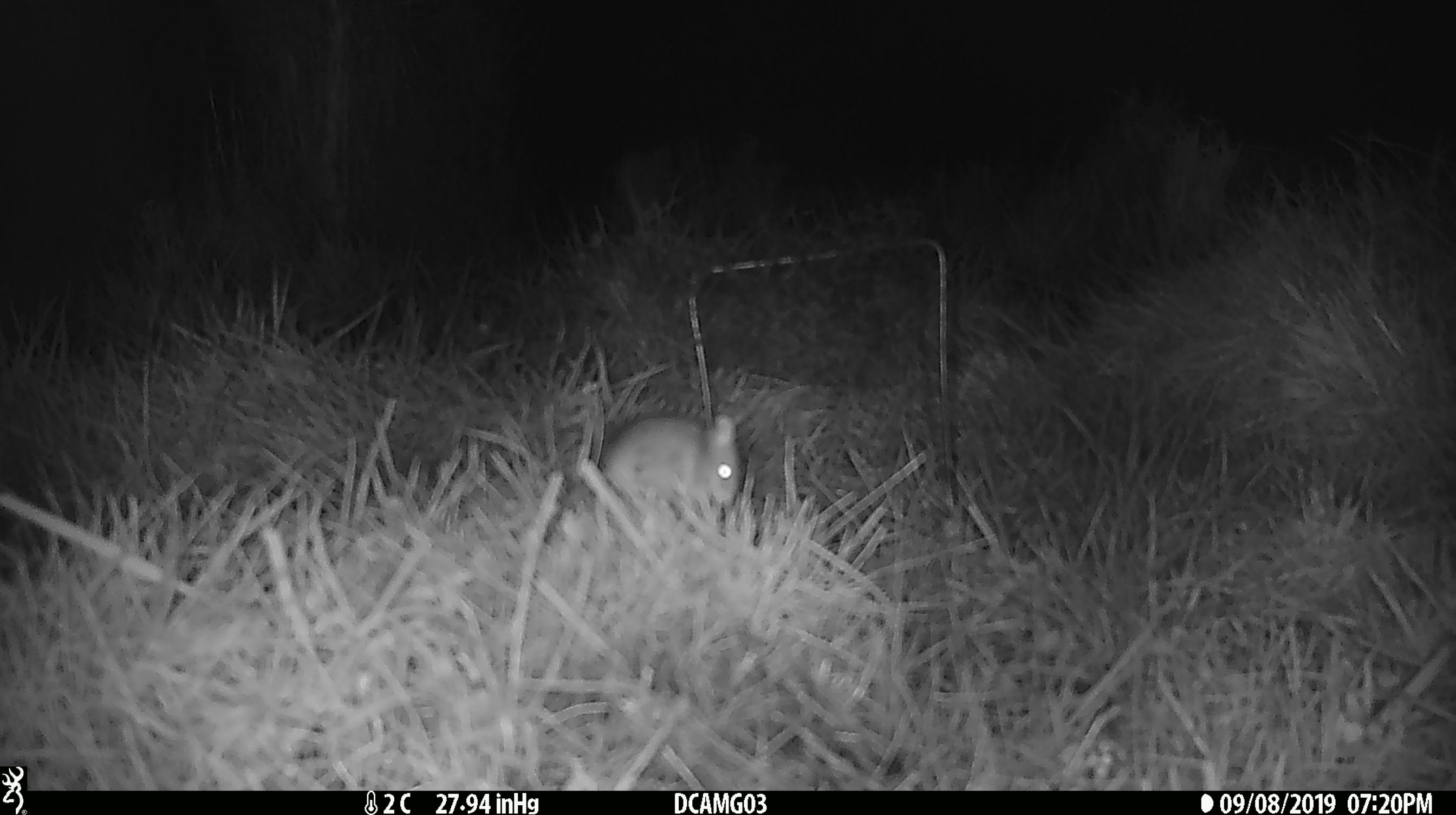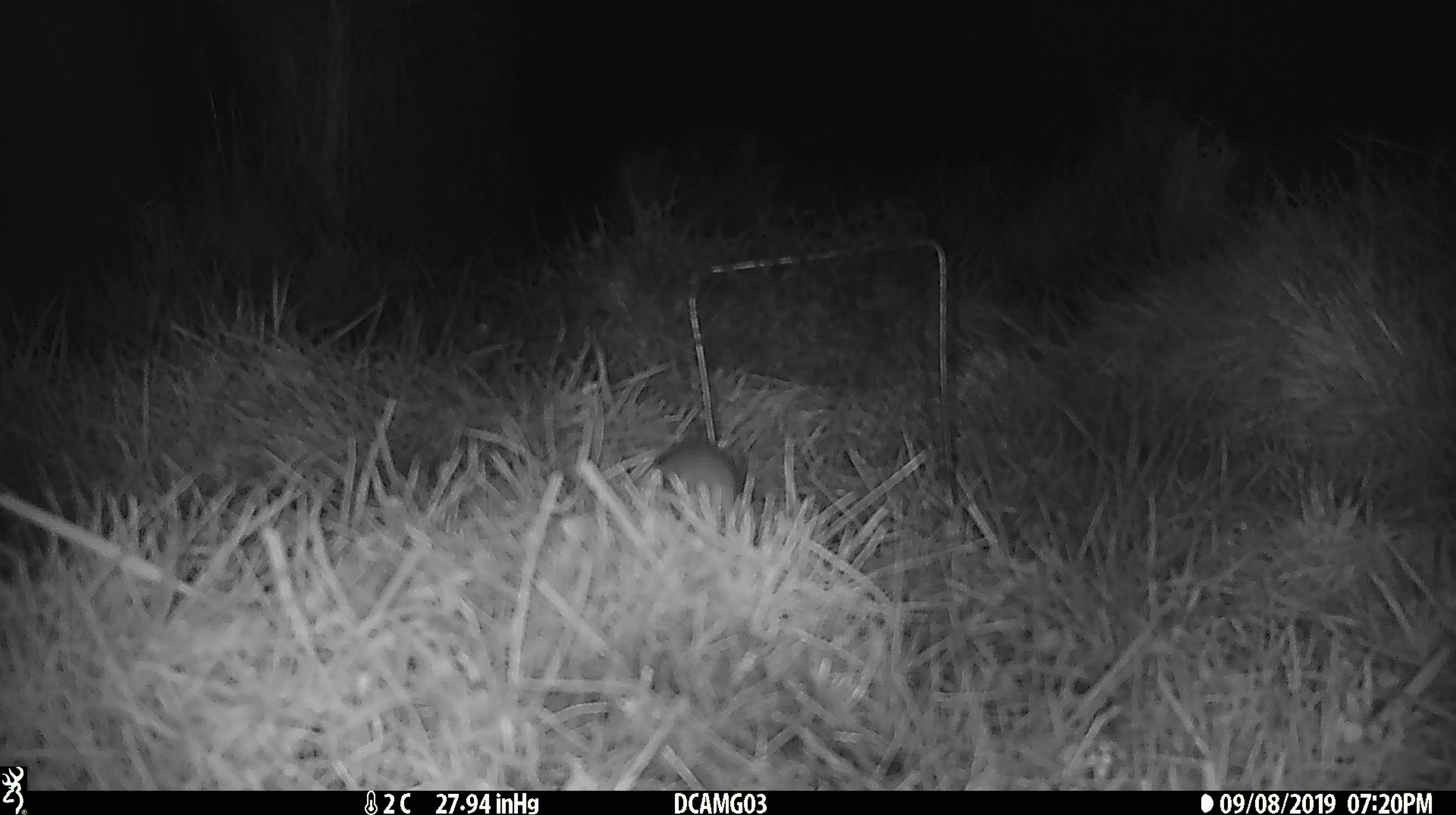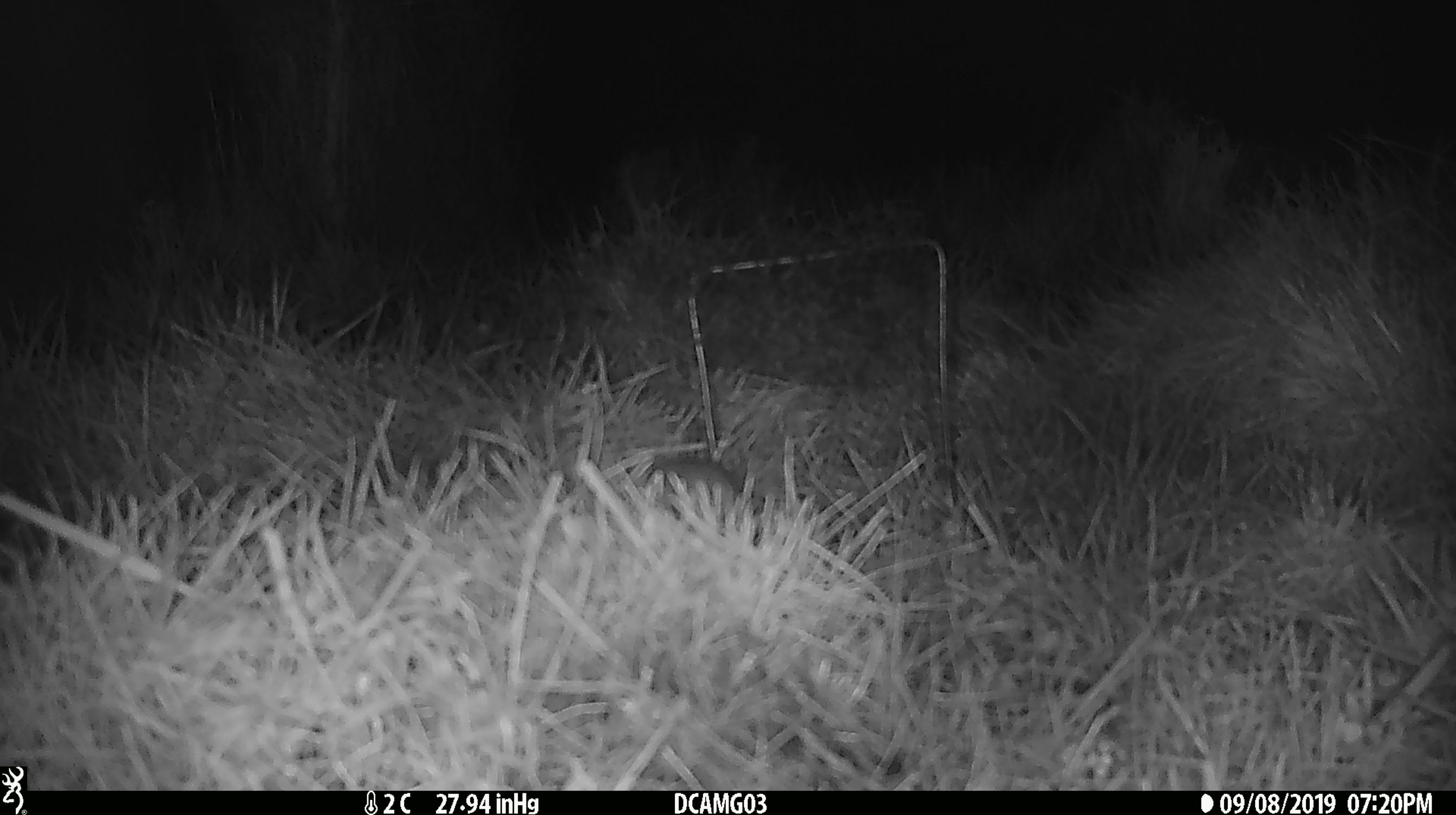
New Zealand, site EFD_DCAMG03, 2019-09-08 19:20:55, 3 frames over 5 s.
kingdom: Animalia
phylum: Chordata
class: Mammalia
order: Rodentia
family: Muridae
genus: Mus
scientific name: Mus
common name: mouse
Mouse (Mus).